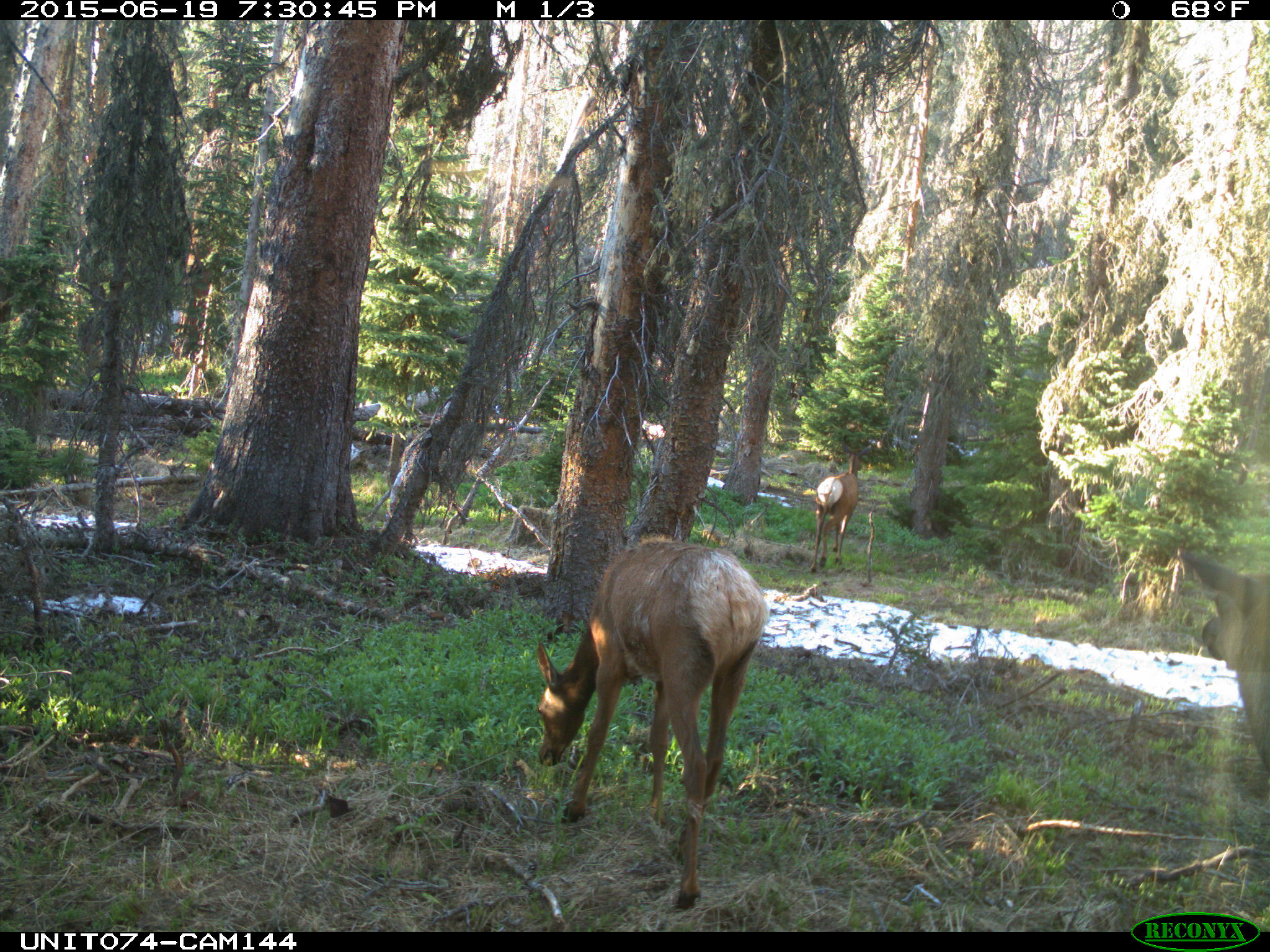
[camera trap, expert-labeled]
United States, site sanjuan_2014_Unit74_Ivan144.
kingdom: Animalia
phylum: Chordata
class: Mammalia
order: Artiodactyla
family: Cervidae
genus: Cervus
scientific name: Cervus elaphus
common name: red deer